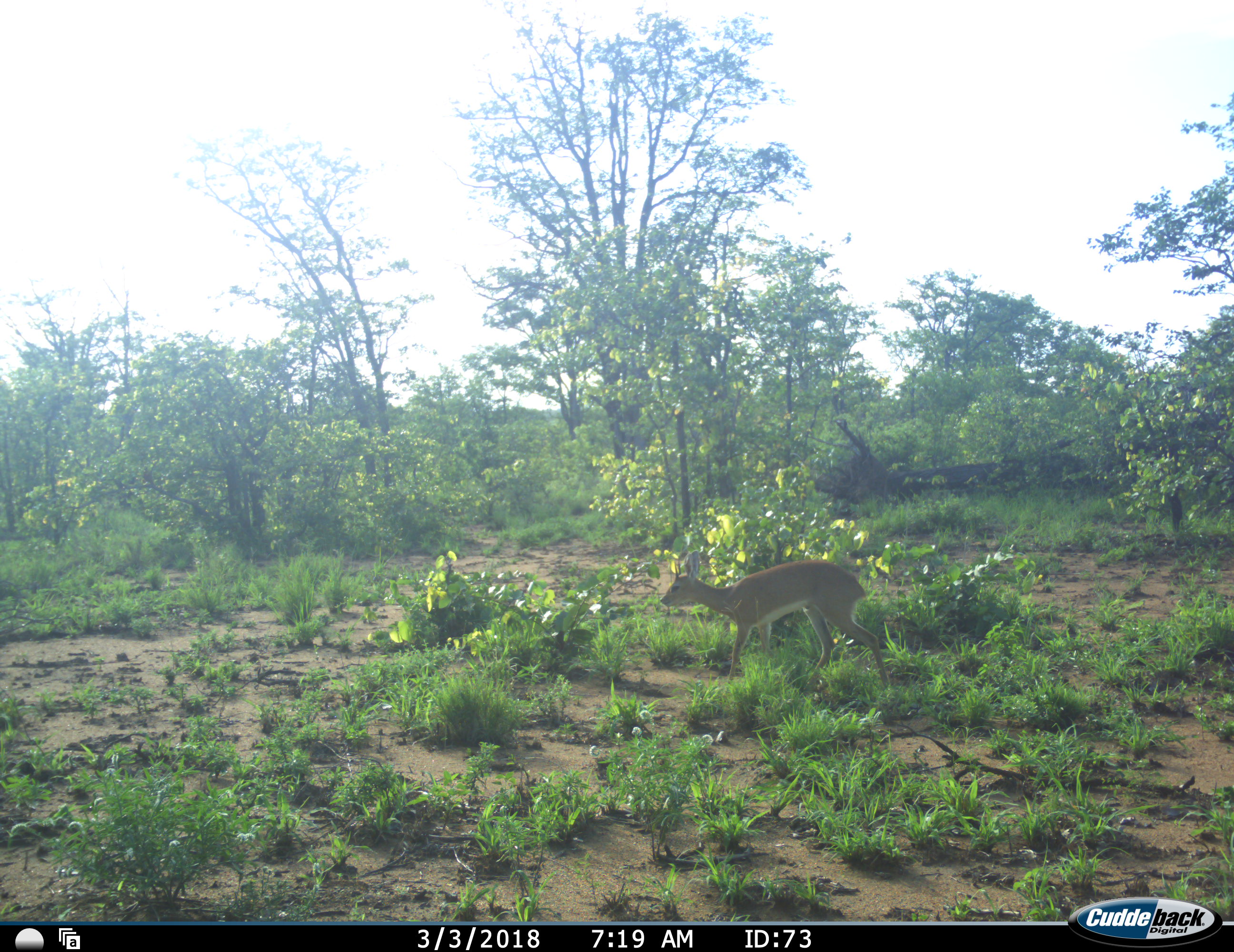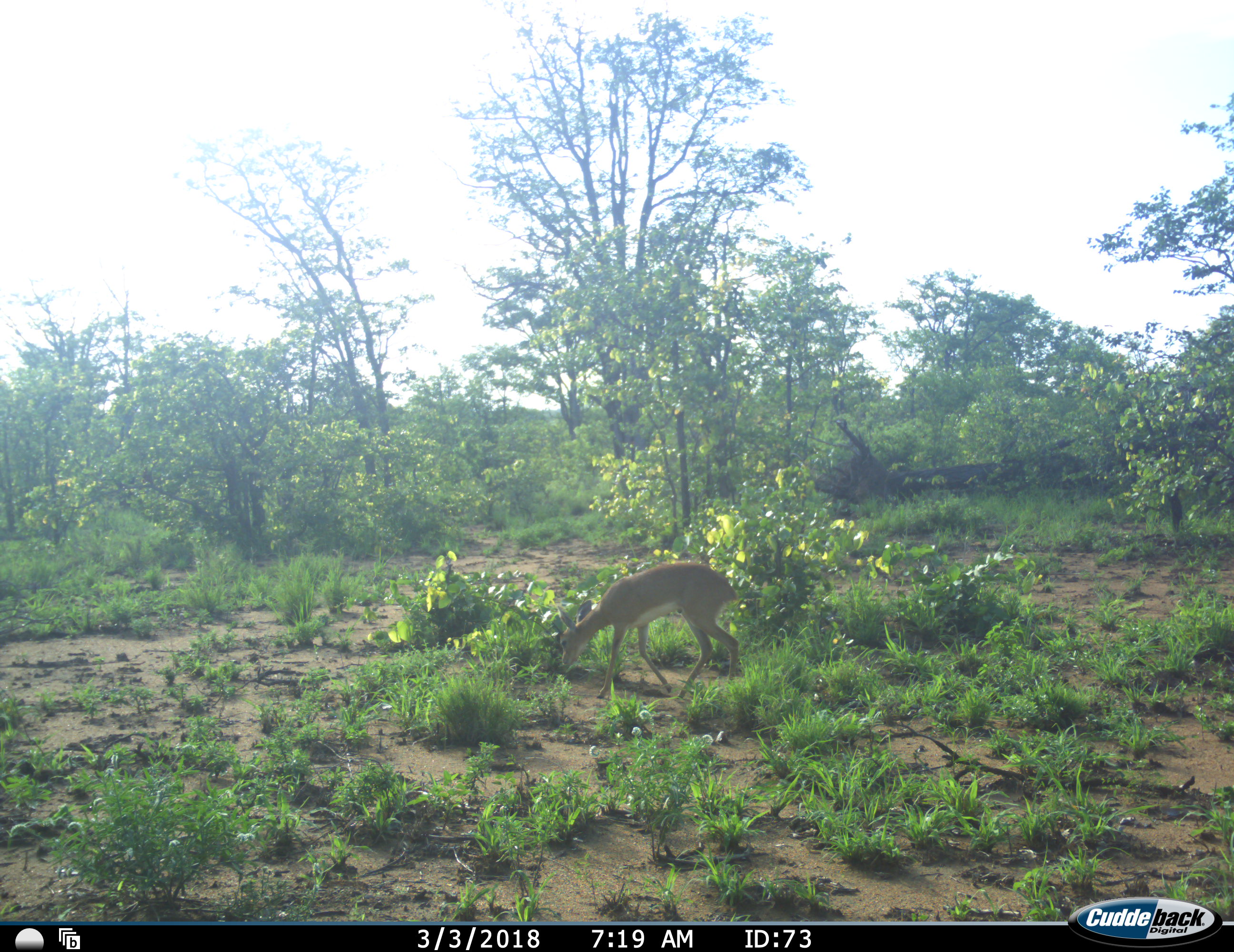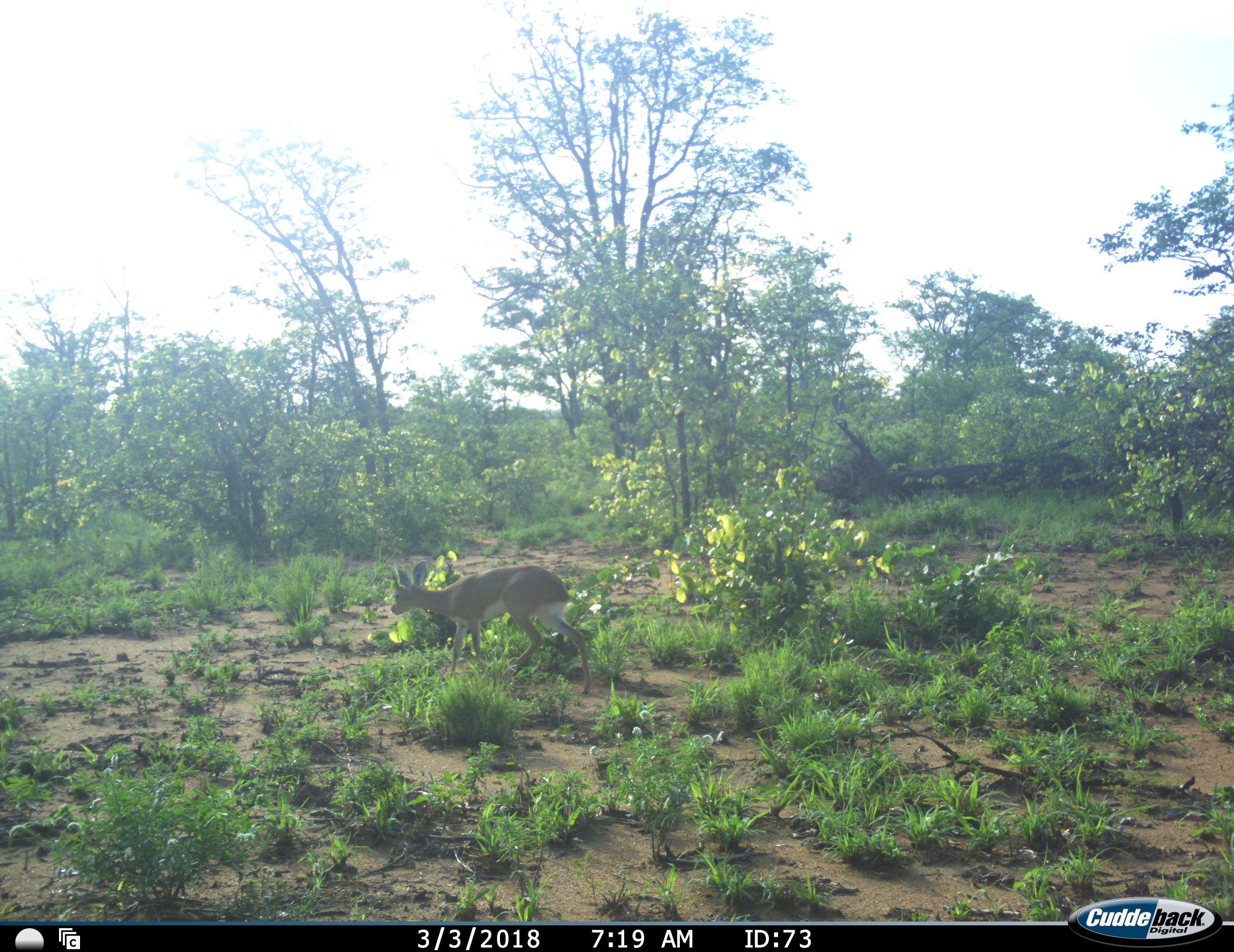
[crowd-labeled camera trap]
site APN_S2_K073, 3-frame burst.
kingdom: Animalia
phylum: Chordata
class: Mammalia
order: Artiodactyla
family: Bovidae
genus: Raphicerus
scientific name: Raphicerus campestris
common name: steenbok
Steenbok (Raphicerus campestris), count 1. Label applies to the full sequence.